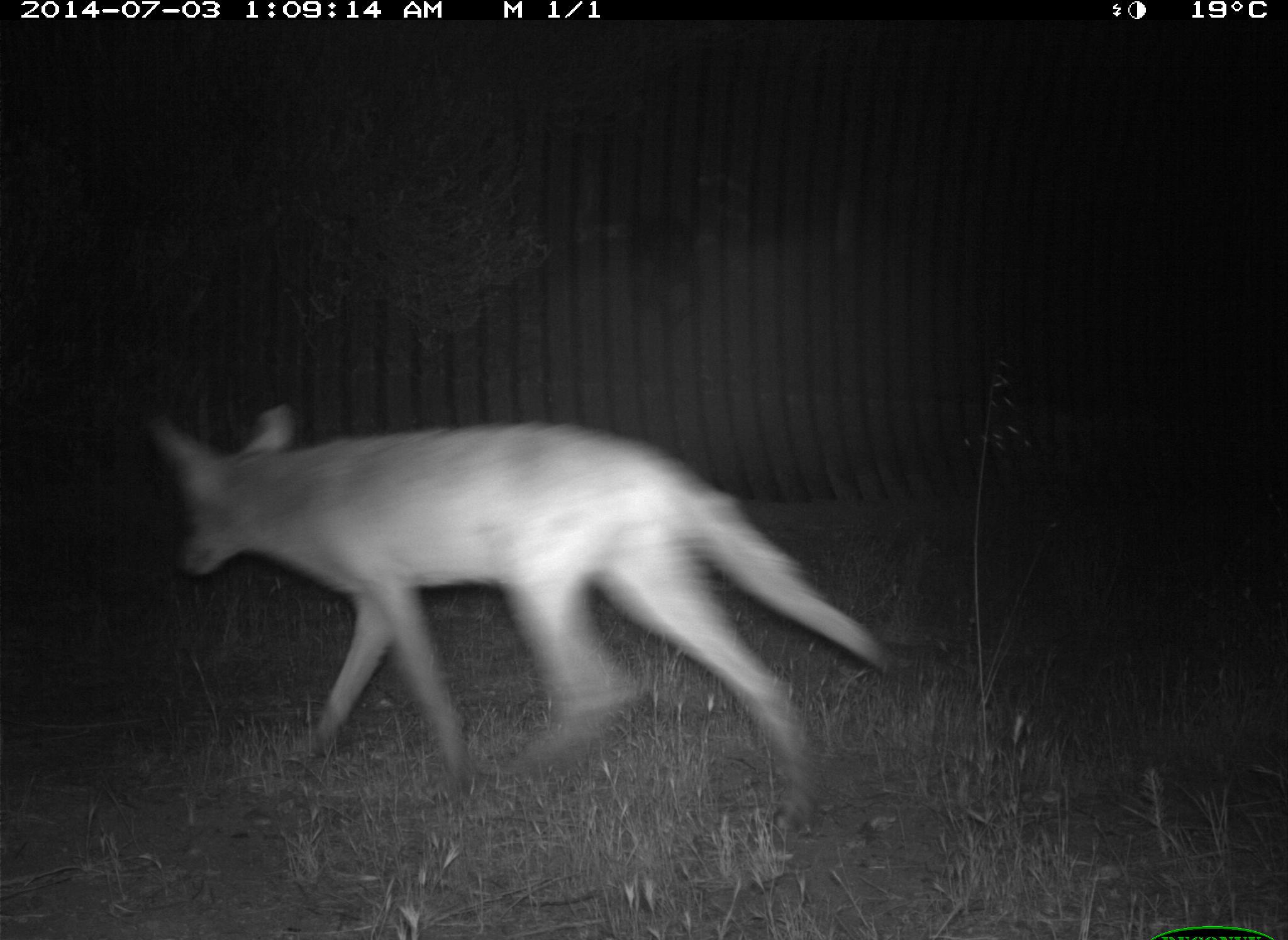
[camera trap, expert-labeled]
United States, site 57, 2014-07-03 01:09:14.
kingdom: Animalia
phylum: Chordata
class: Mammalia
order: Carnivora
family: Canidae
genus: Canis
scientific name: Canis latrans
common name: coyote